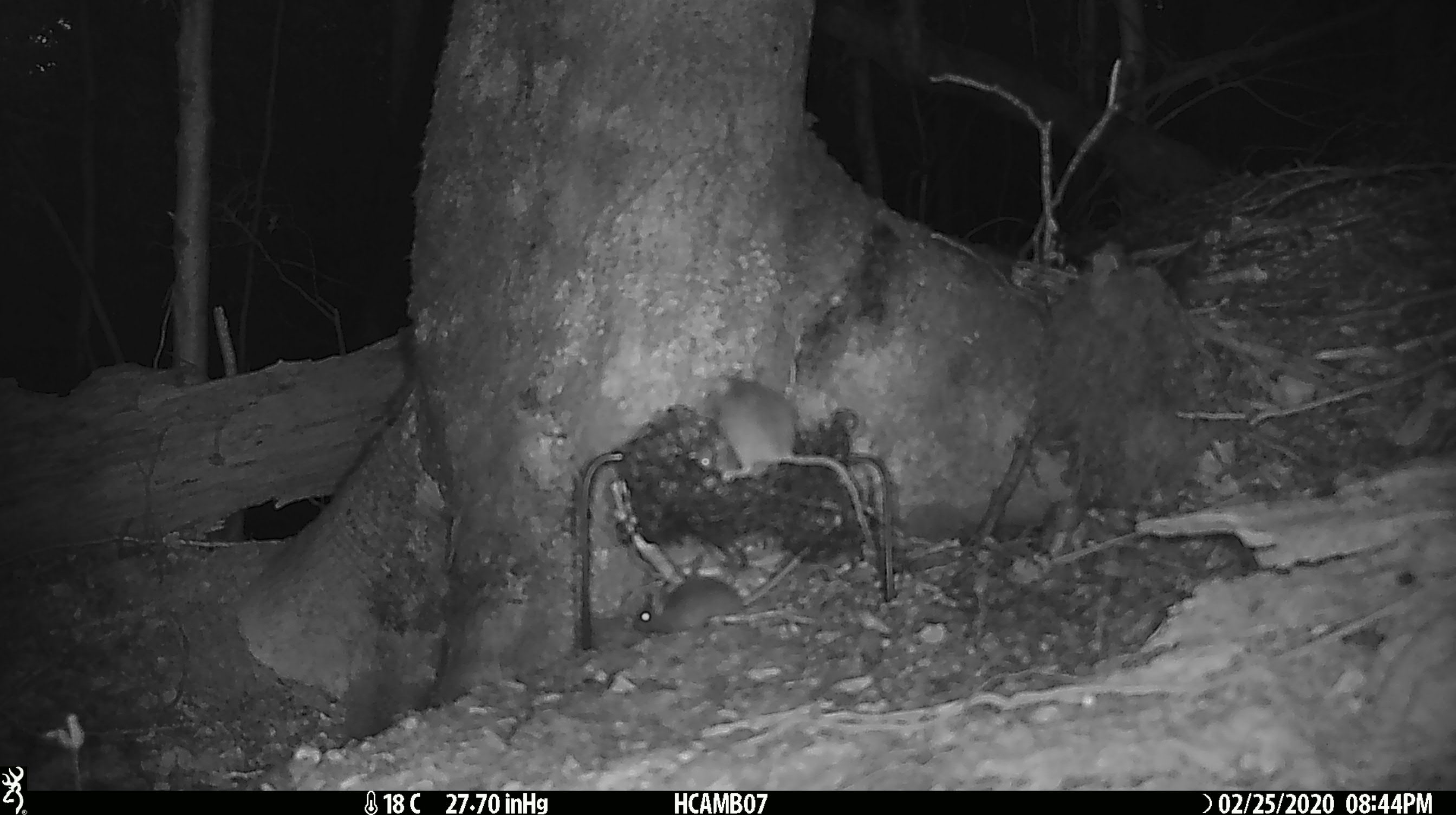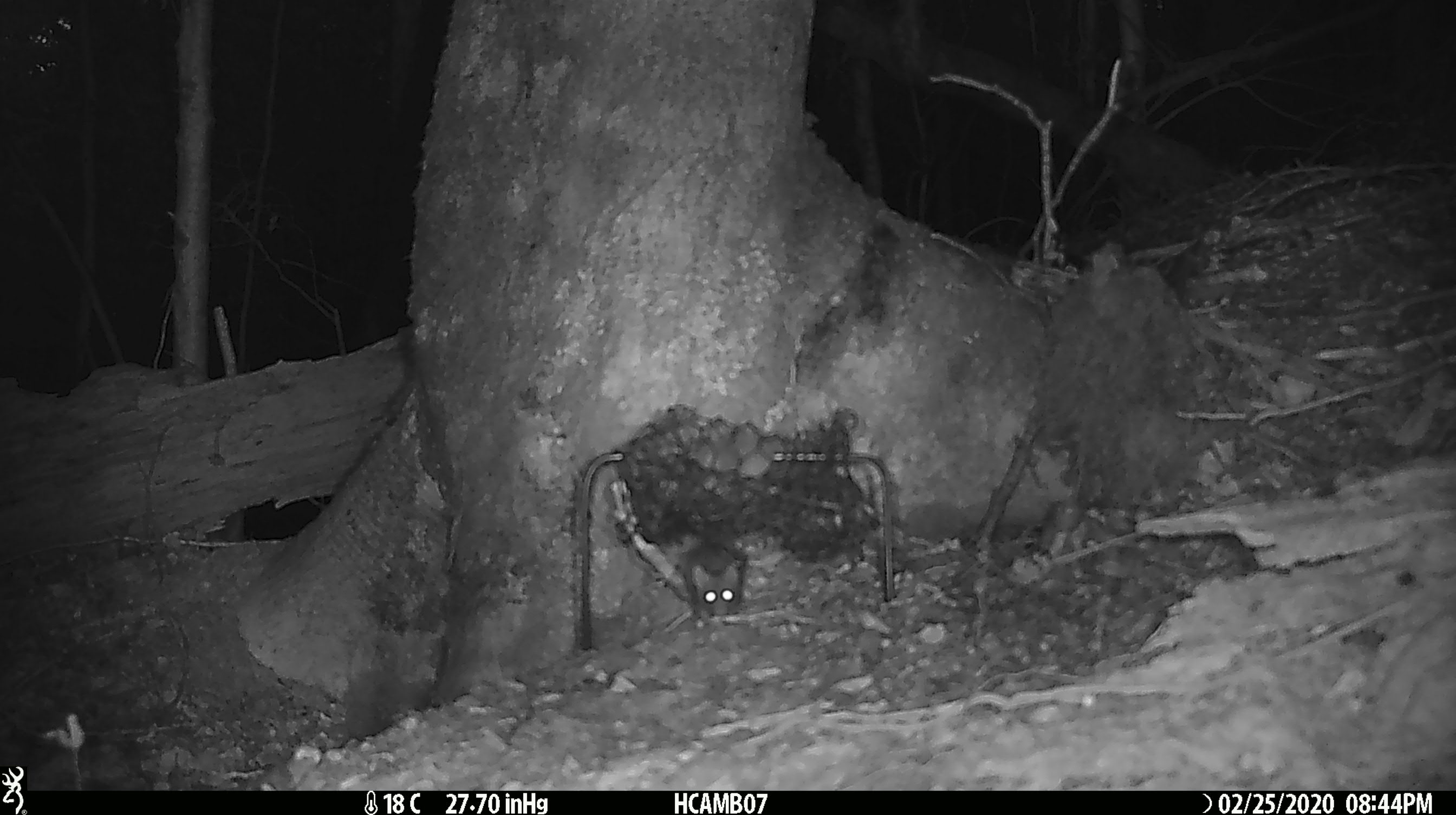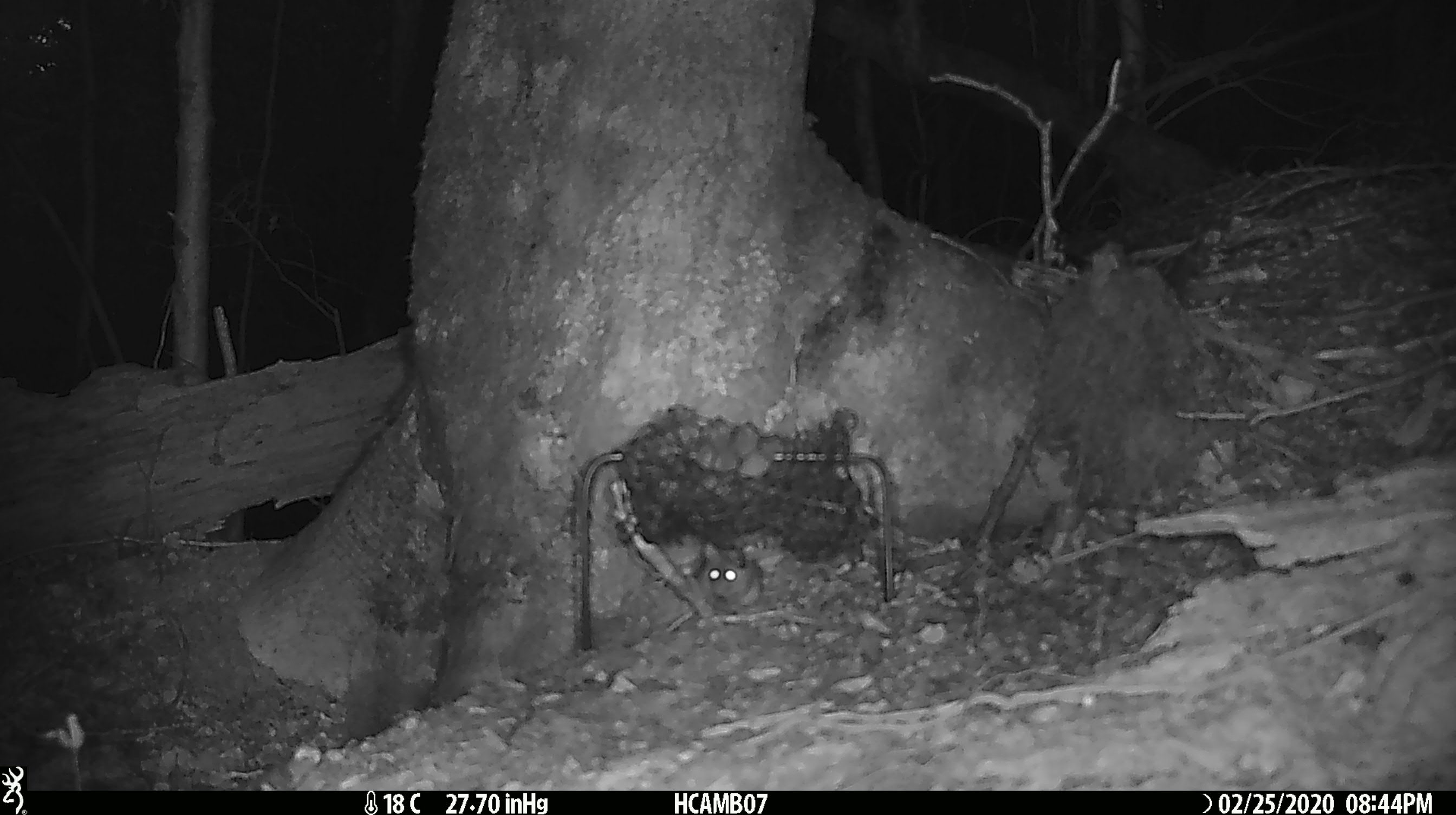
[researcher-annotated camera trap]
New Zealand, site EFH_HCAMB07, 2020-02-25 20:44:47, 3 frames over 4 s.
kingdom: Animalia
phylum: Chordata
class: Mammalia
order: Rodentia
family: Muridae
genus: Mus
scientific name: Mus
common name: mouse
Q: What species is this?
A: Mouse (Mus).